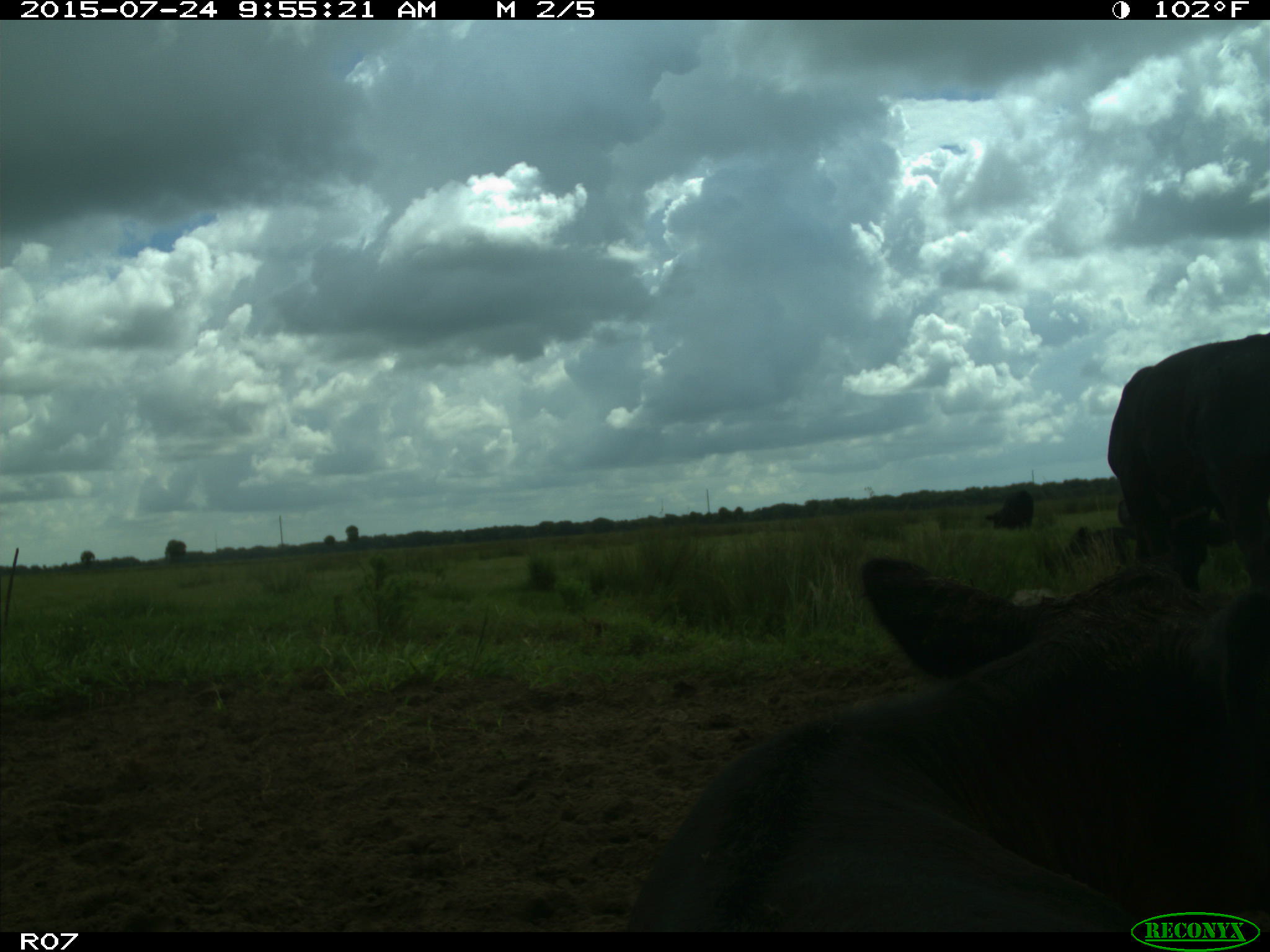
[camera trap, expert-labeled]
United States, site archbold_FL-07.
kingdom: Animalia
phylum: Chordata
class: Mammalia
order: Artiodactyla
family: Bovidae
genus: Bos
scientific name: Bos taurus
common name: domestic cow